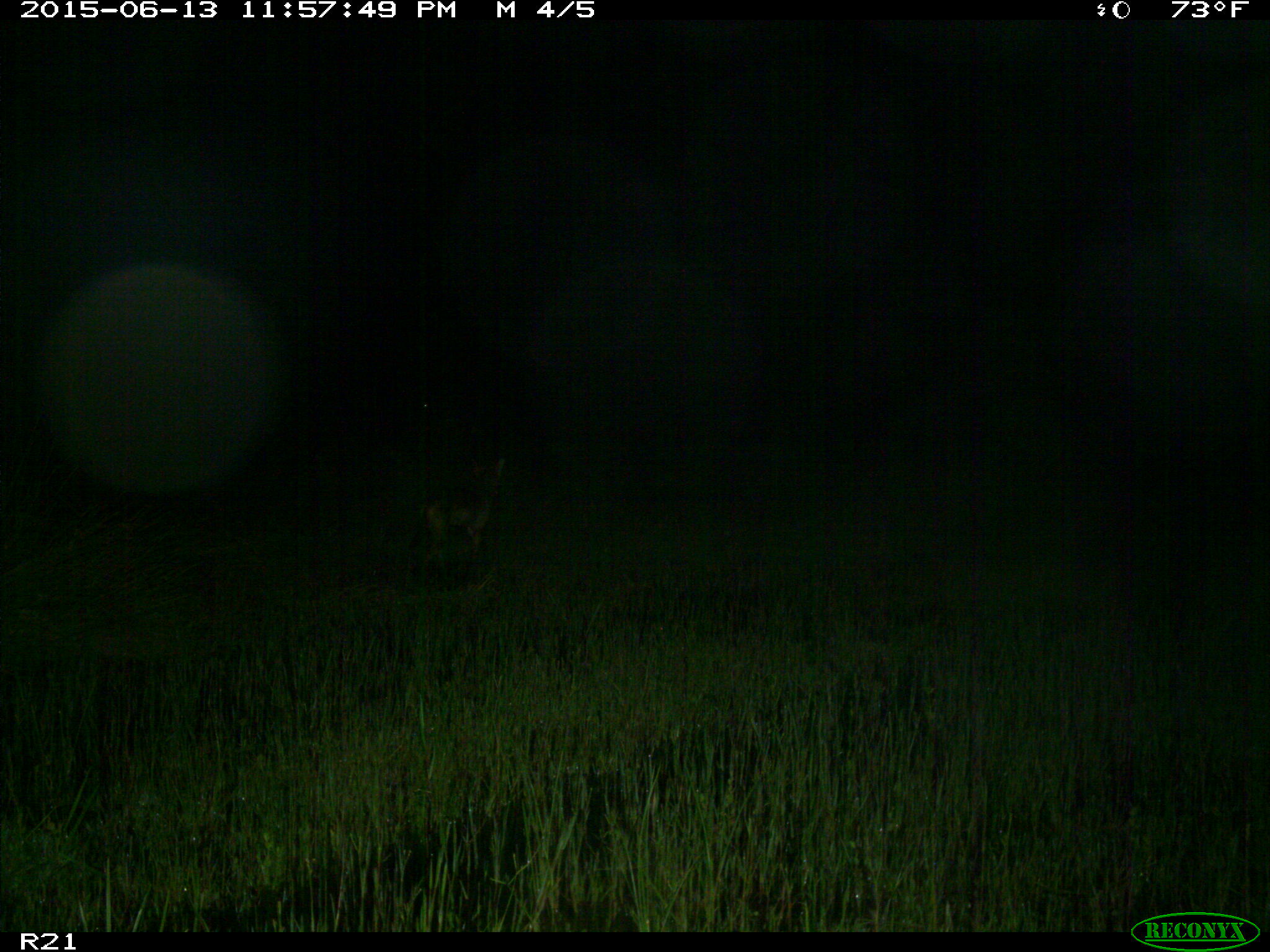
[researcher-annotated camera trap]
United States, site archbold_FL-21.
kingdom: Animalia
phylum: Chordata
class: Mammalia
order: Carnivora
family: Canidae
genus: Canis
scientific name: Canis latrans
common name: coyote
Canis latrans (coyote).